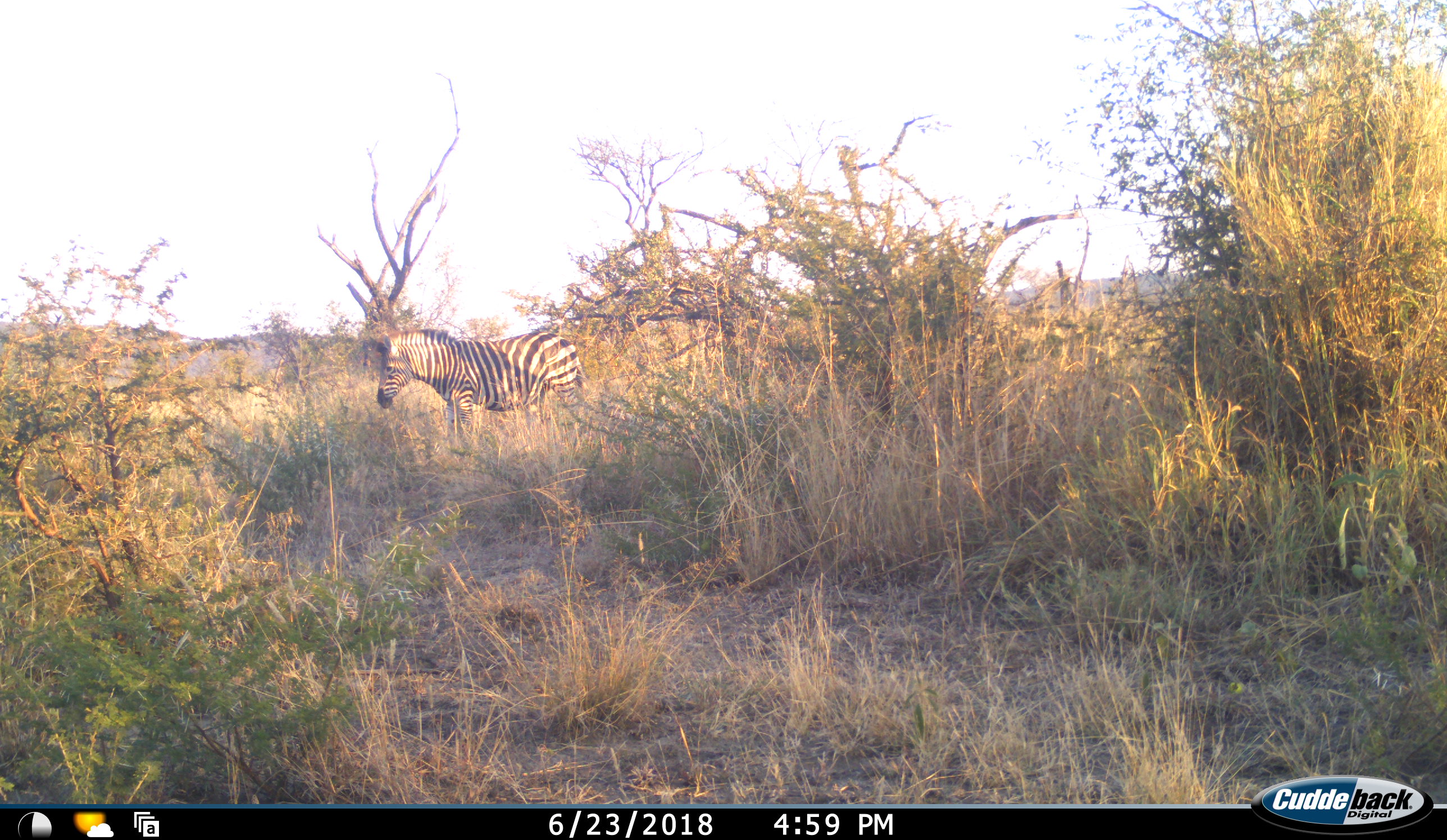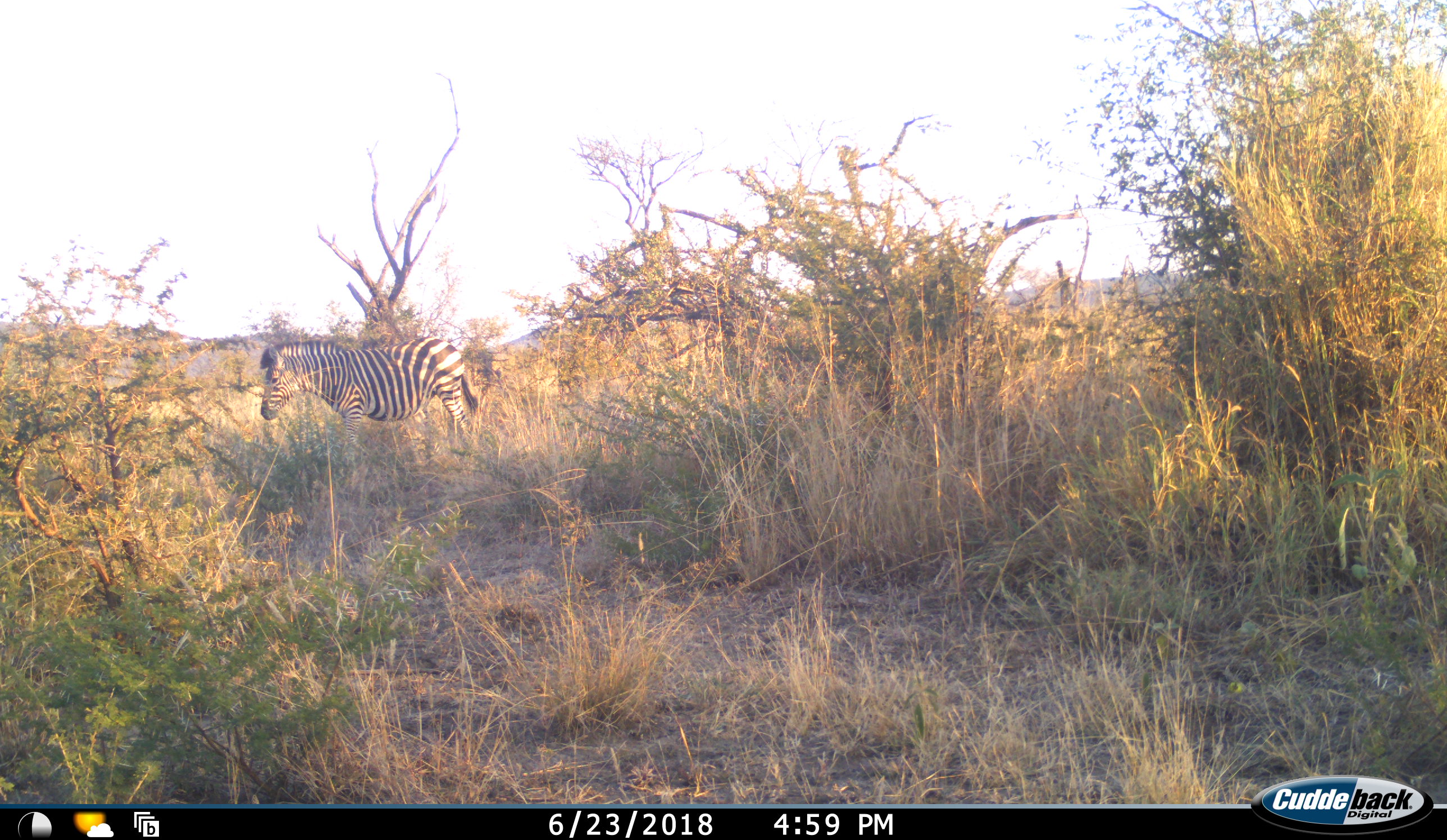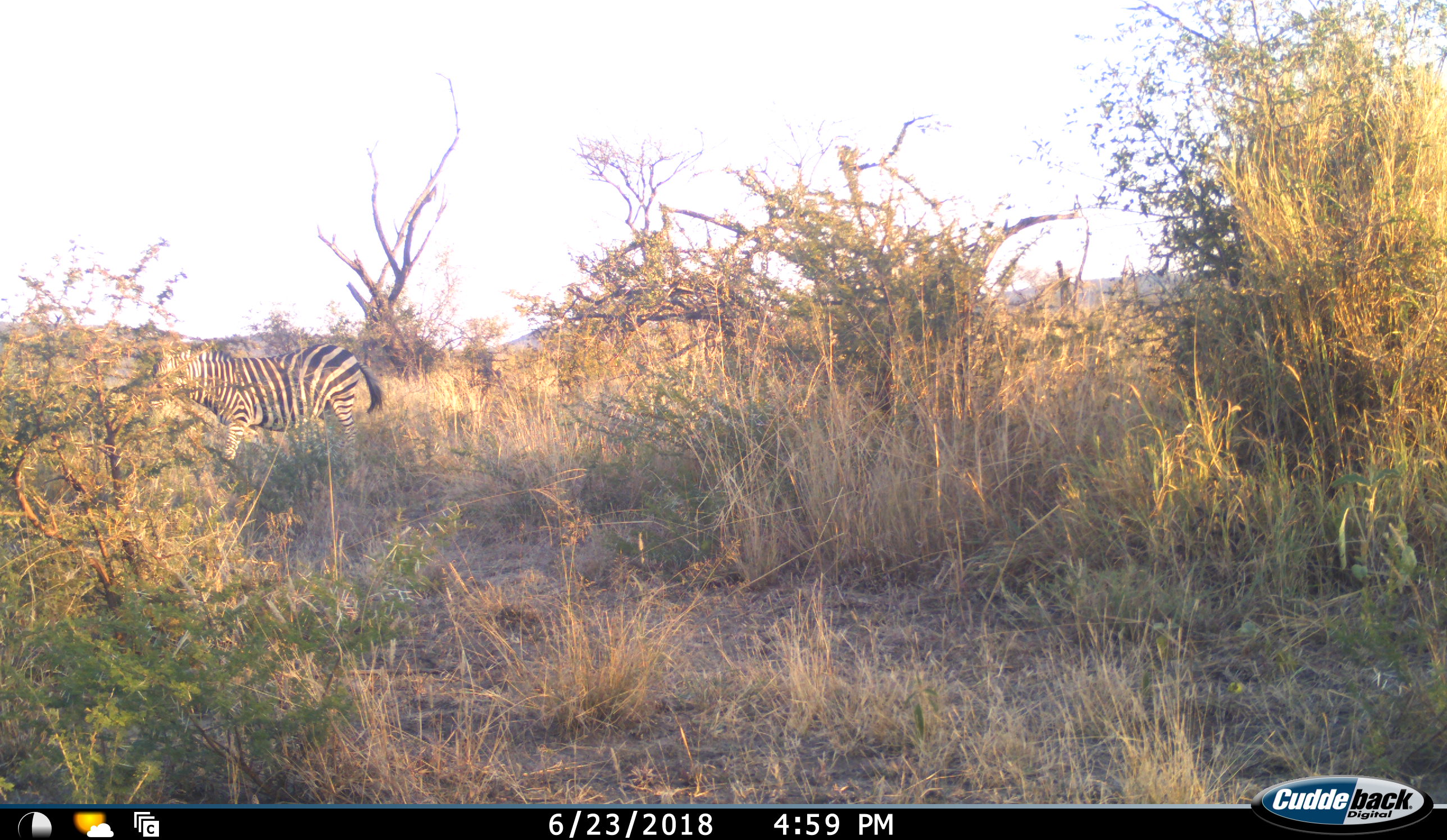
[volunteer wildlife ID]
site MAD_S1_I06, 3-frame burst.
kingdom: Animalia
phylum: Chordata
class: Mammalia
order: Perissodactyla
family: Equidae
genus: Equus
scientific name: Equus quagga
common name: plains zebra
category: zebraplains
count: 1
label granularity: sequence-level